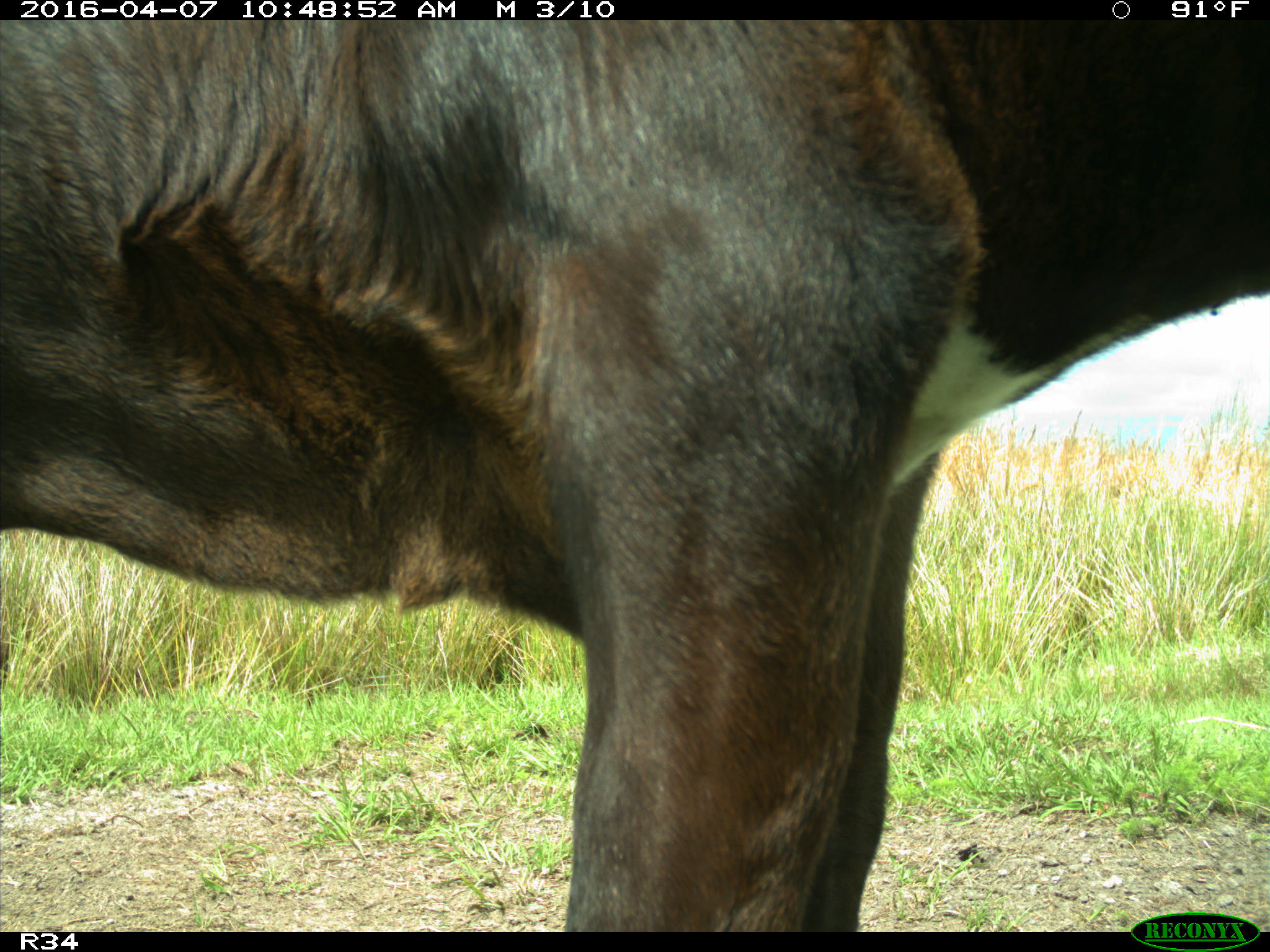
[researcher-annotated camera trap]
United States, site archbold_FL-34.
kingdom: Animalia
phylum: Chordata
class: Mammalia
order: Artiodactyla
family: Bovidae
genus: Bos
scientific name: Bos taurus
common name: domestic cow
Bos taurus (domestic cow).